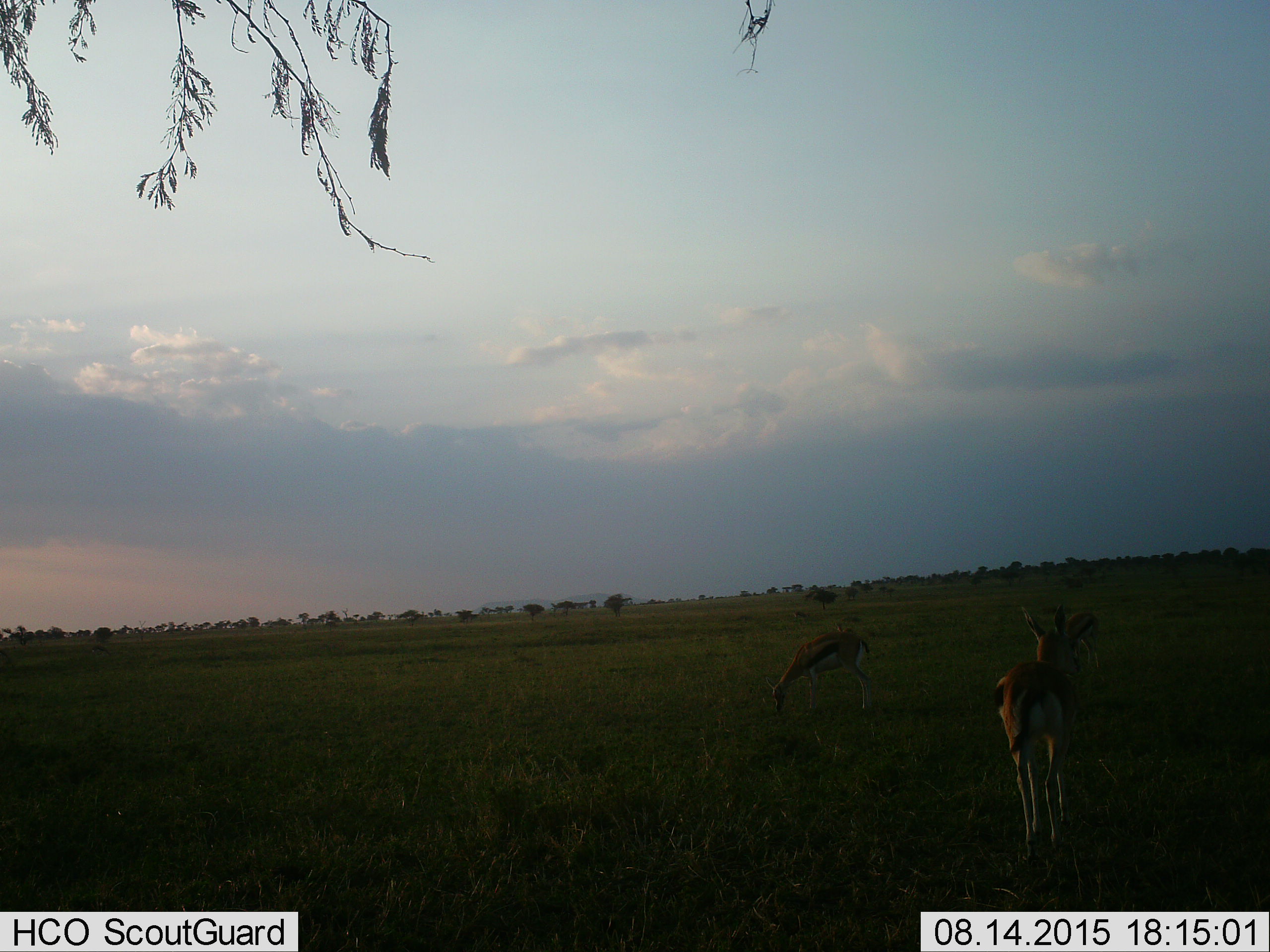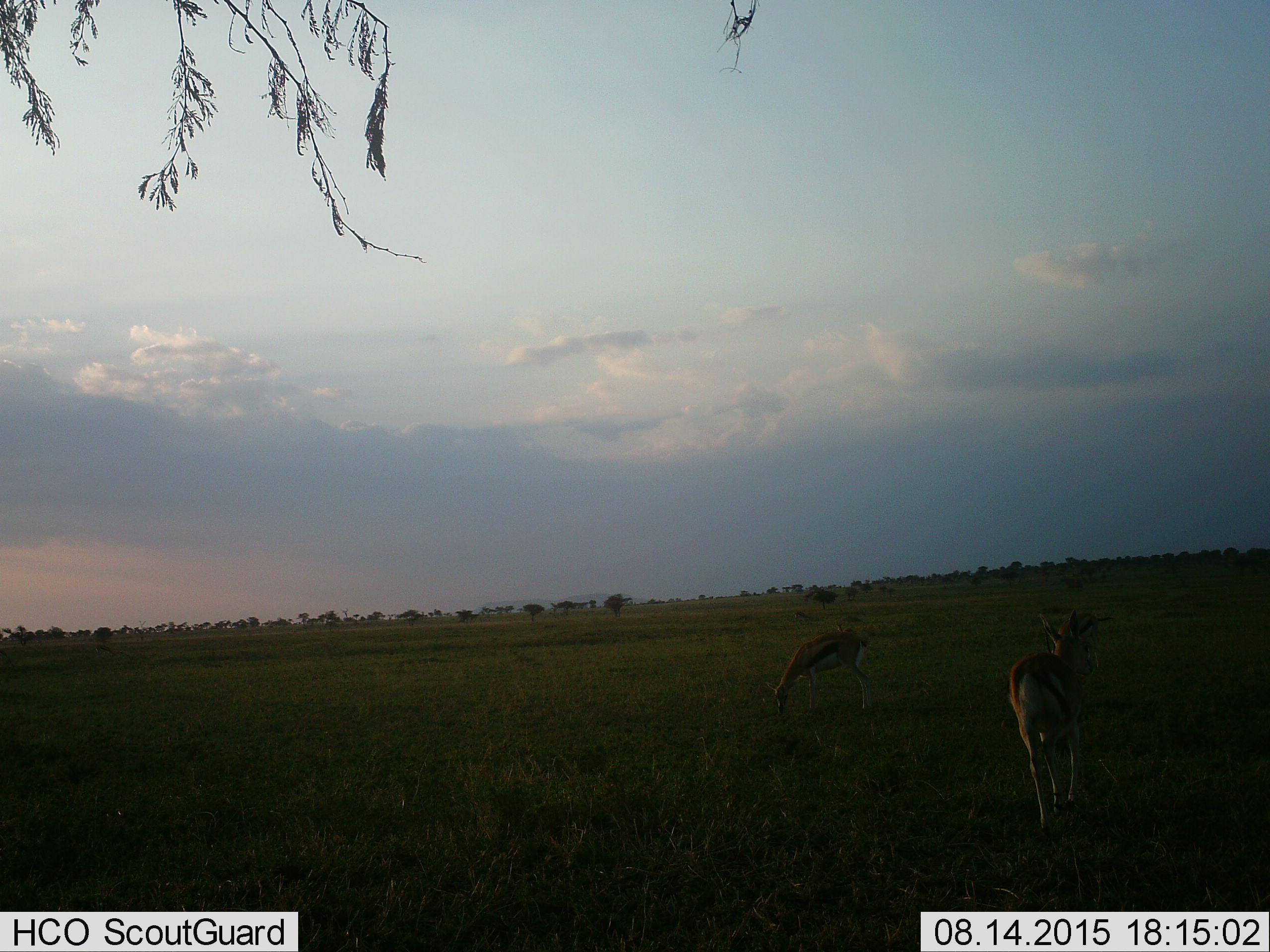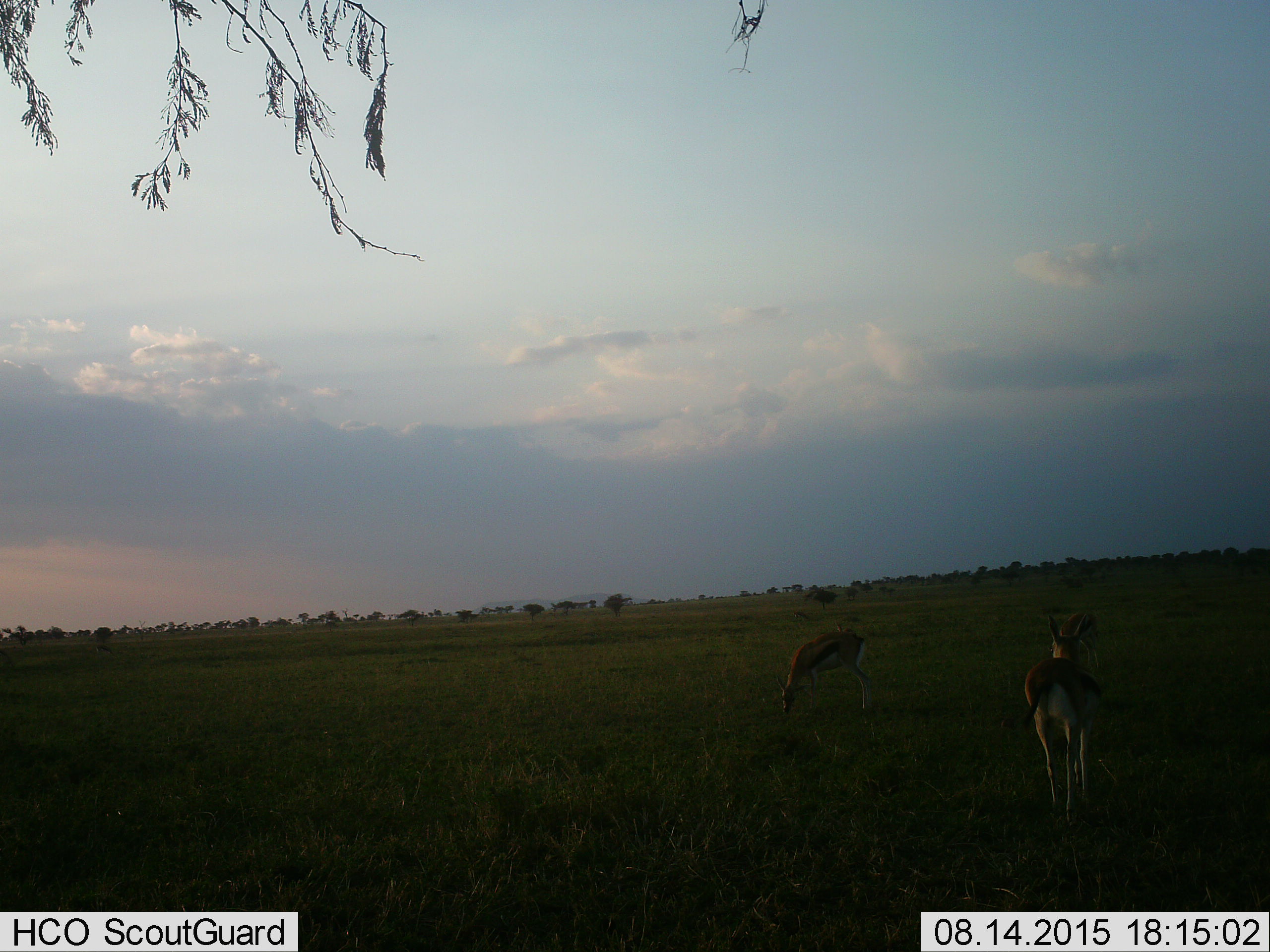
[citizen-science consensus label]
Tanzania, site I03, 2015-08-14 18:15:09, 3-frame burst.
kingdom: Animalia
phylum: Chordata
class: Mammalia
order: Artiodactyla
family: Bovidae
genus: Eudorcas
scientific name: Eudorcas thomsonii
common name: thomson's gazelle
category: gazellethomsons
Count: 2.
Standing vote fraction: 22%.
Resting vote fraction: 0%.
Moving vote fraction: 44%.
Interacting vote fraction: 0%.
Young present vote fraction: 0%.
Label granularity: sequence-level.